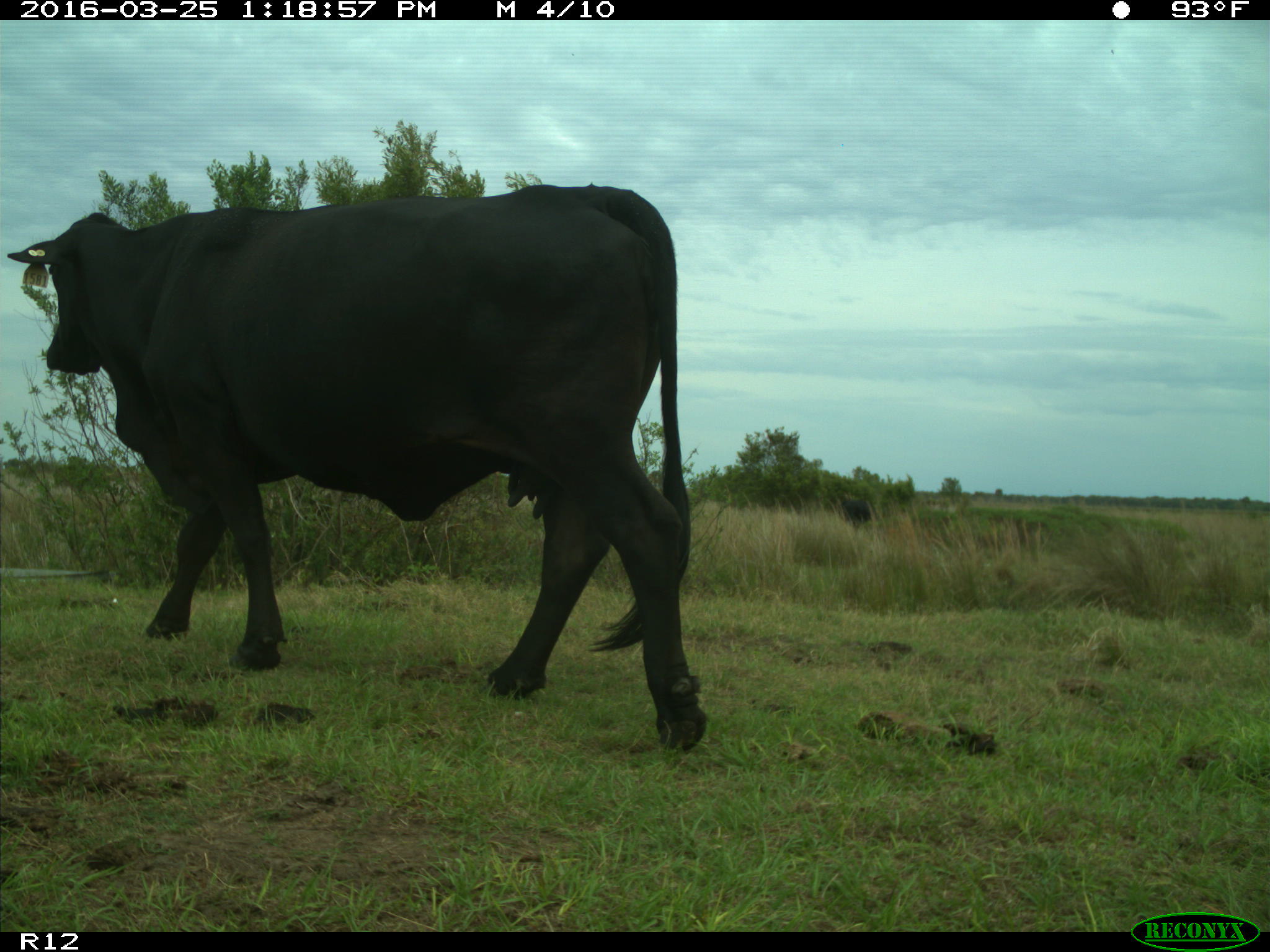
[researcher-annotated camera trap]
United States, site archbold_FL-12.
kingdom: Animalia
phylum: Chordata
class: Mammalia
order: Artiodactyla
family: Bovidae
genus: Bos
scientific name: Bos taurus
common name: domestic cow